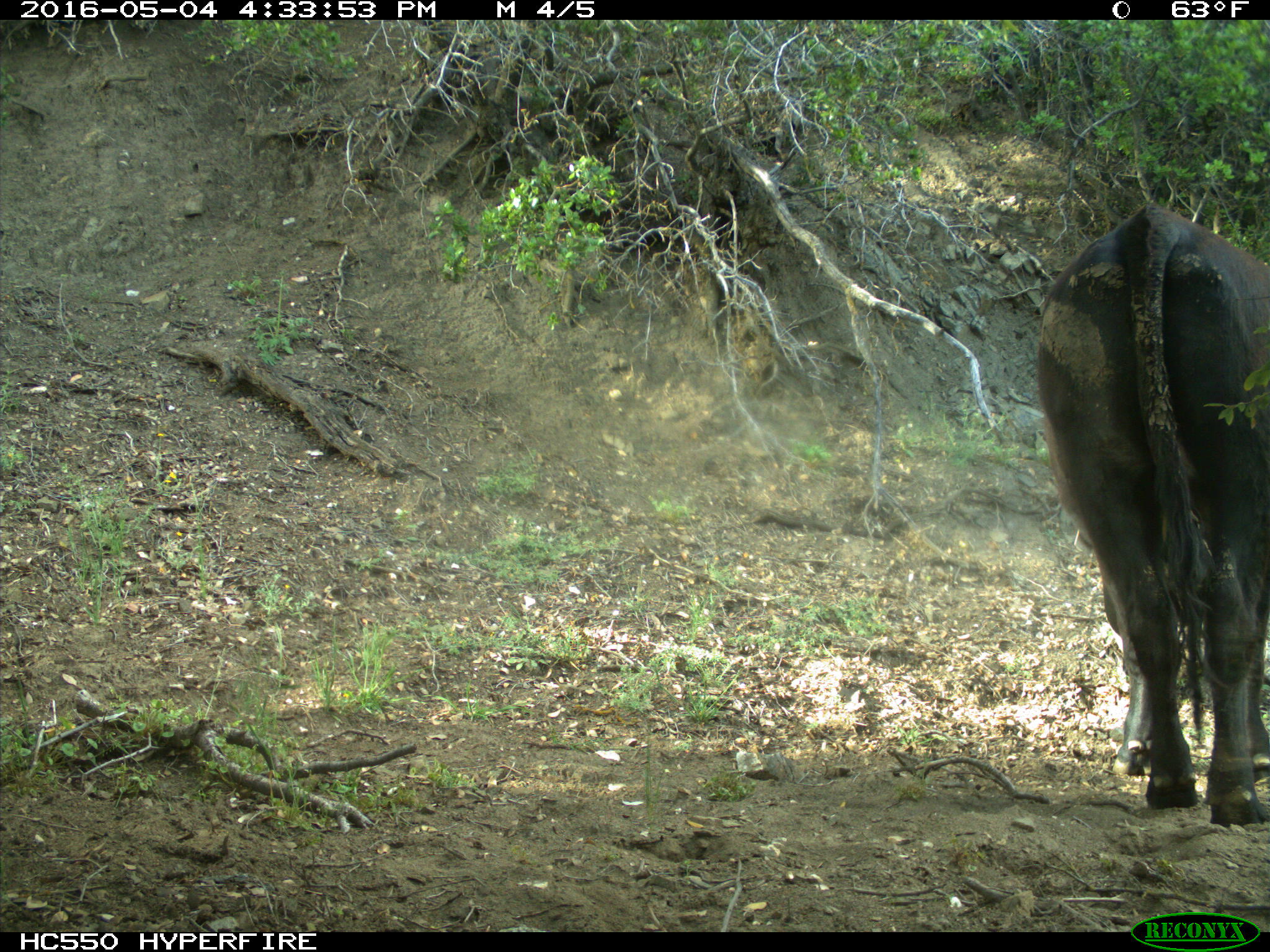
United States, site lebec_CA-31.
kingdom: Animalia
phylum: Chordata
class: Mammalia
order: Artiodactyla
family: Bovidae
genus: Bos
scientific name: Bos taurus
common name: domestic cow